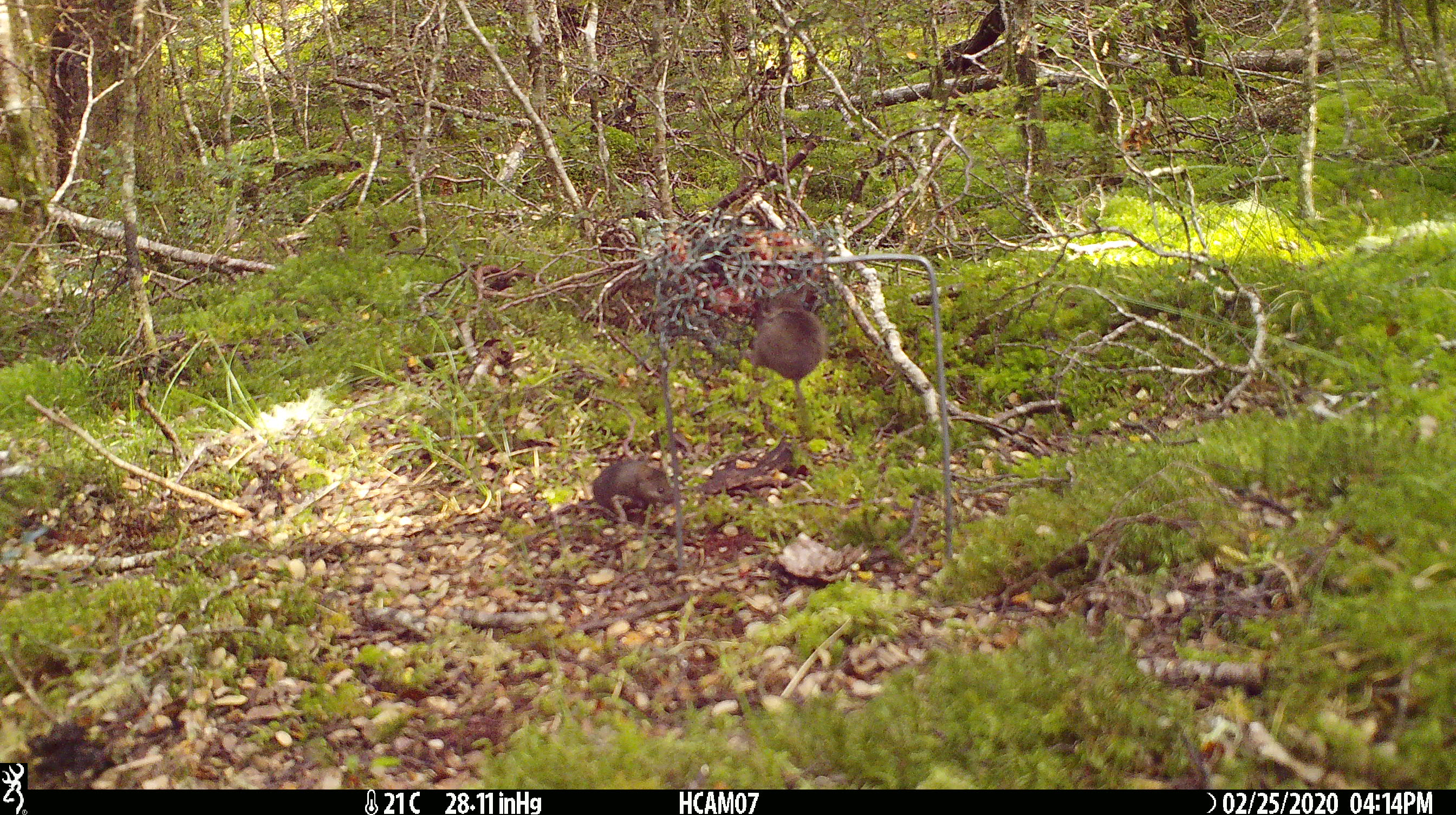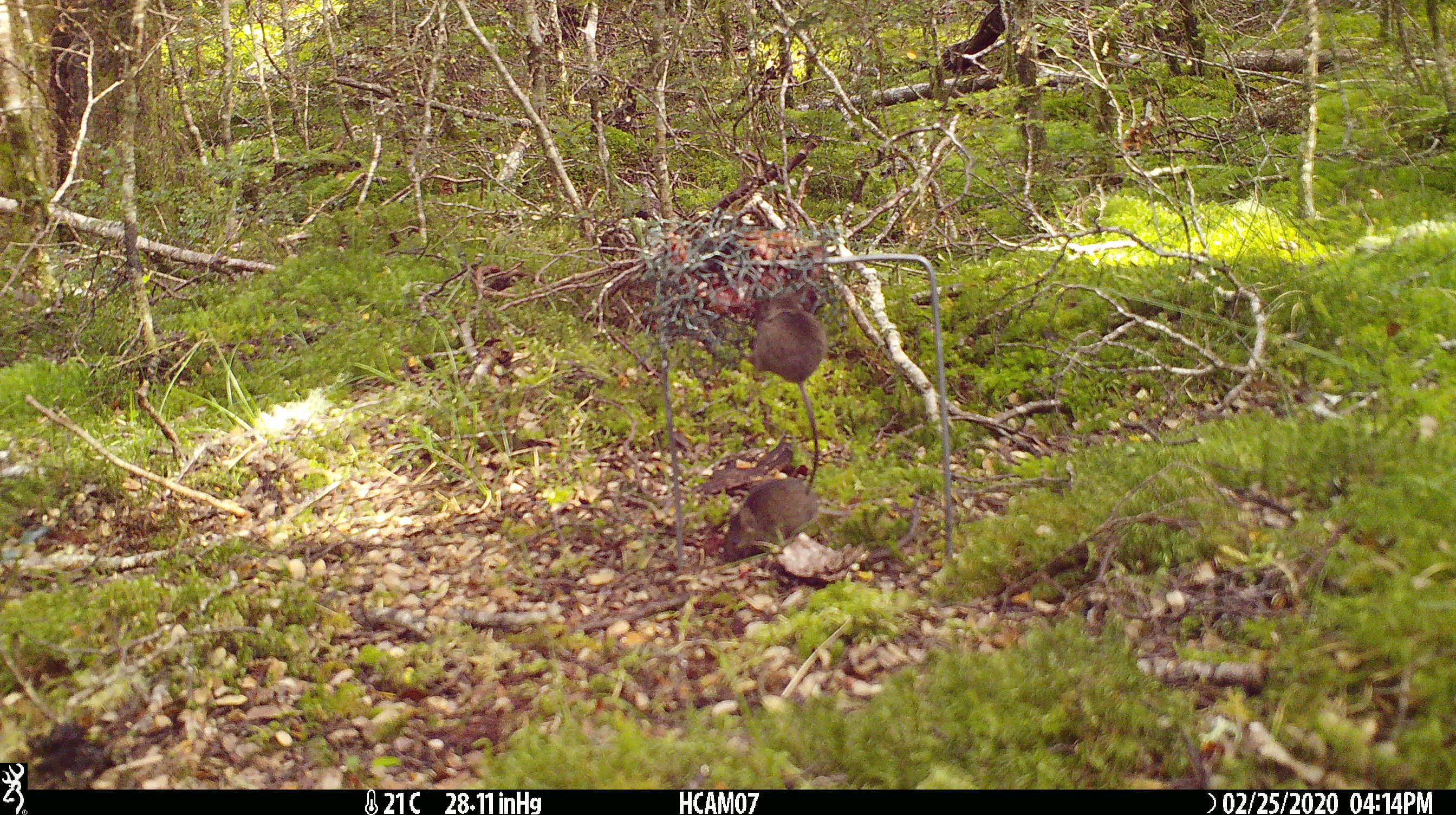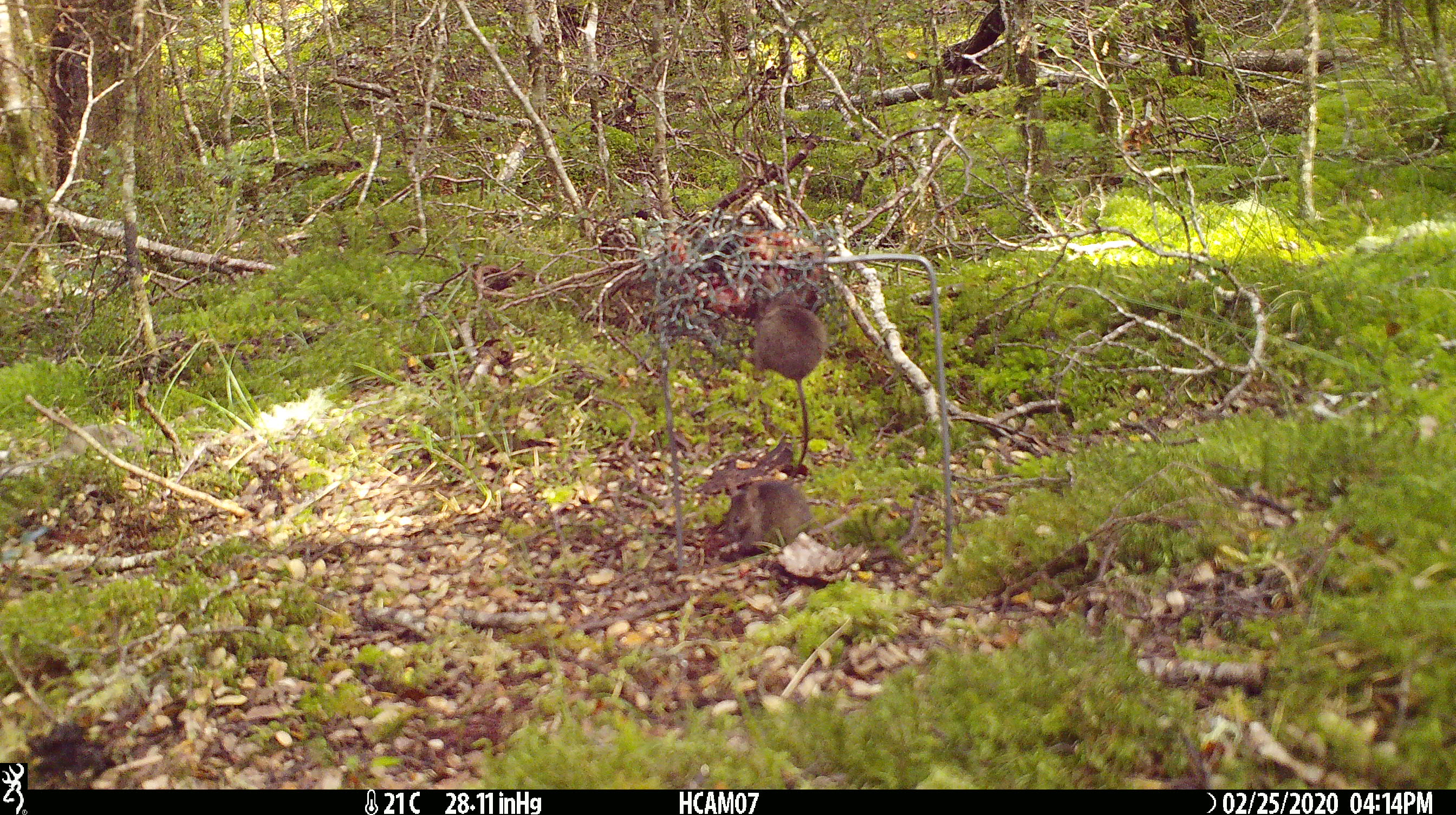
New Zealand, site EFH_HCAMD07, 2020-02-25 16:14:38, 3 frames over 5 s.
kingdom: Animalia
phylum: Chordata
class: Mammalia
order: Rodentia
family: Muridae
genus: Mus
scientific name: Mus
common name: mouse